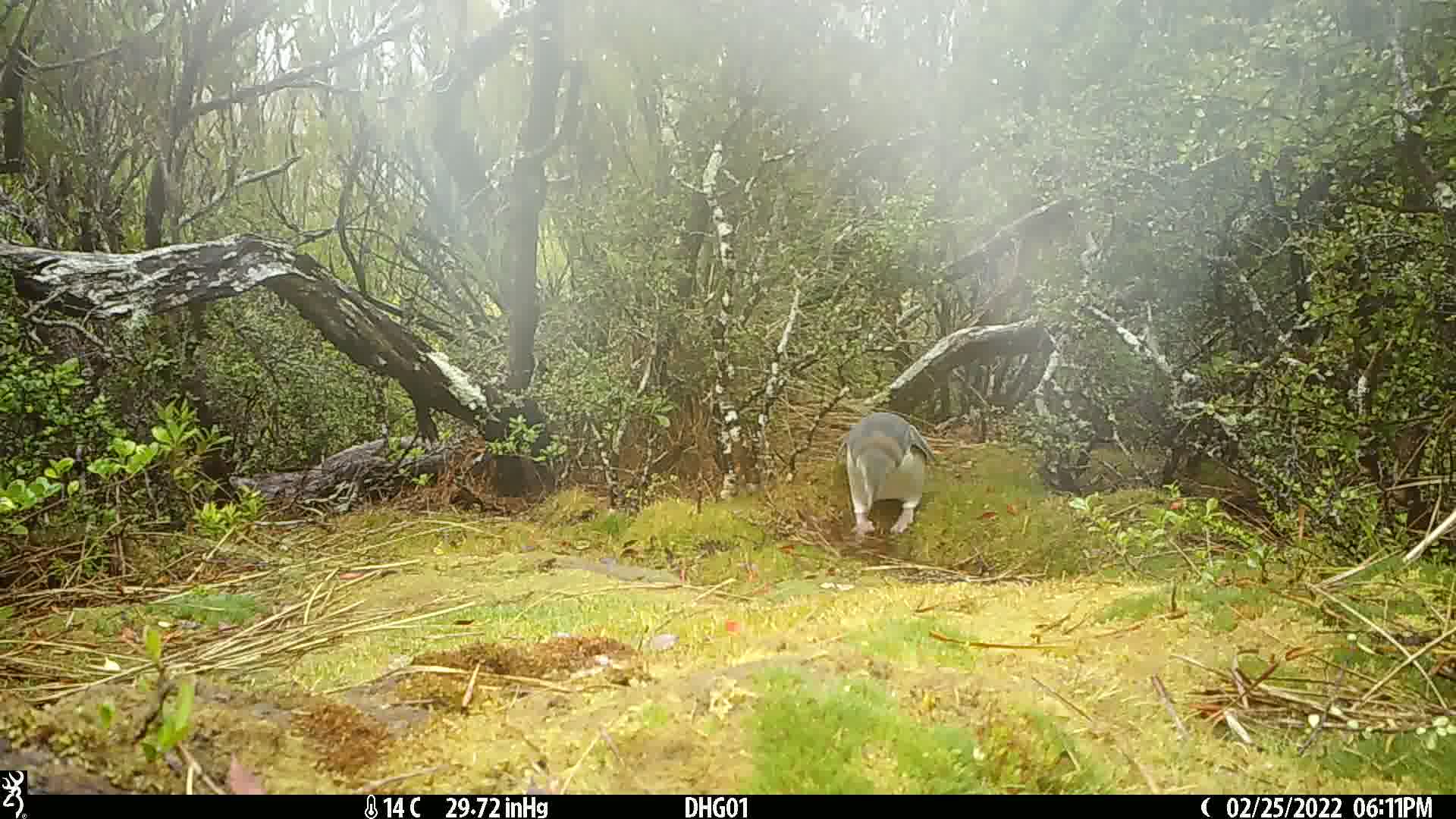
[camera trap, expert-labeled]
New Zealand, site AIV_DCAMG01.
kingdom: Animalia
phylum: Chordata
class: Aves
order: Sphenisciformes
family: Spheniscidae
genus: Megadyptes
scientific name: Megadyptes antipodes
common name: yellow-eyed penguin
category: yellow eyed penguin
Yellow eyed penguin (yellow-eyed penguin) (Megadyptes antipodes).